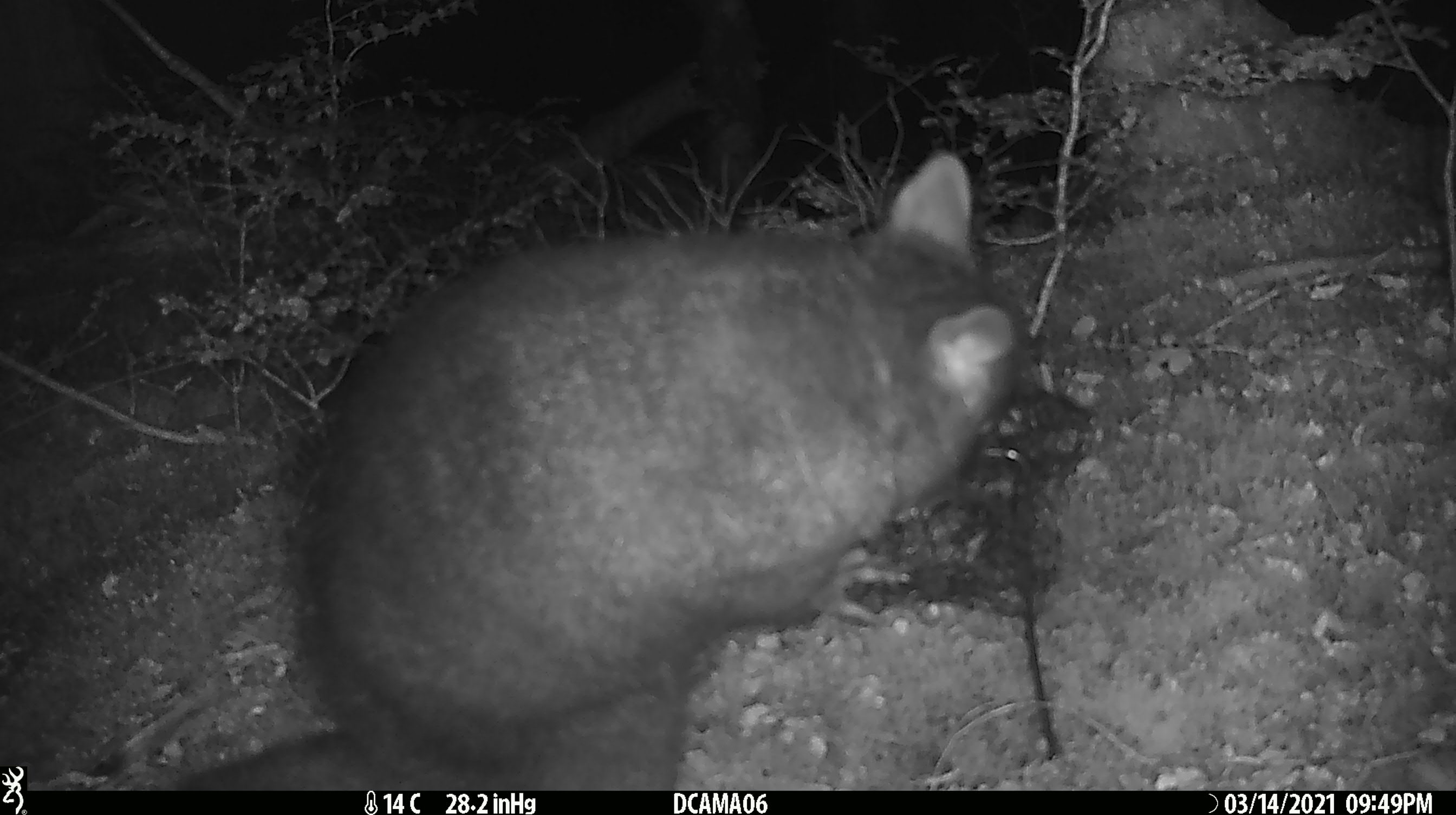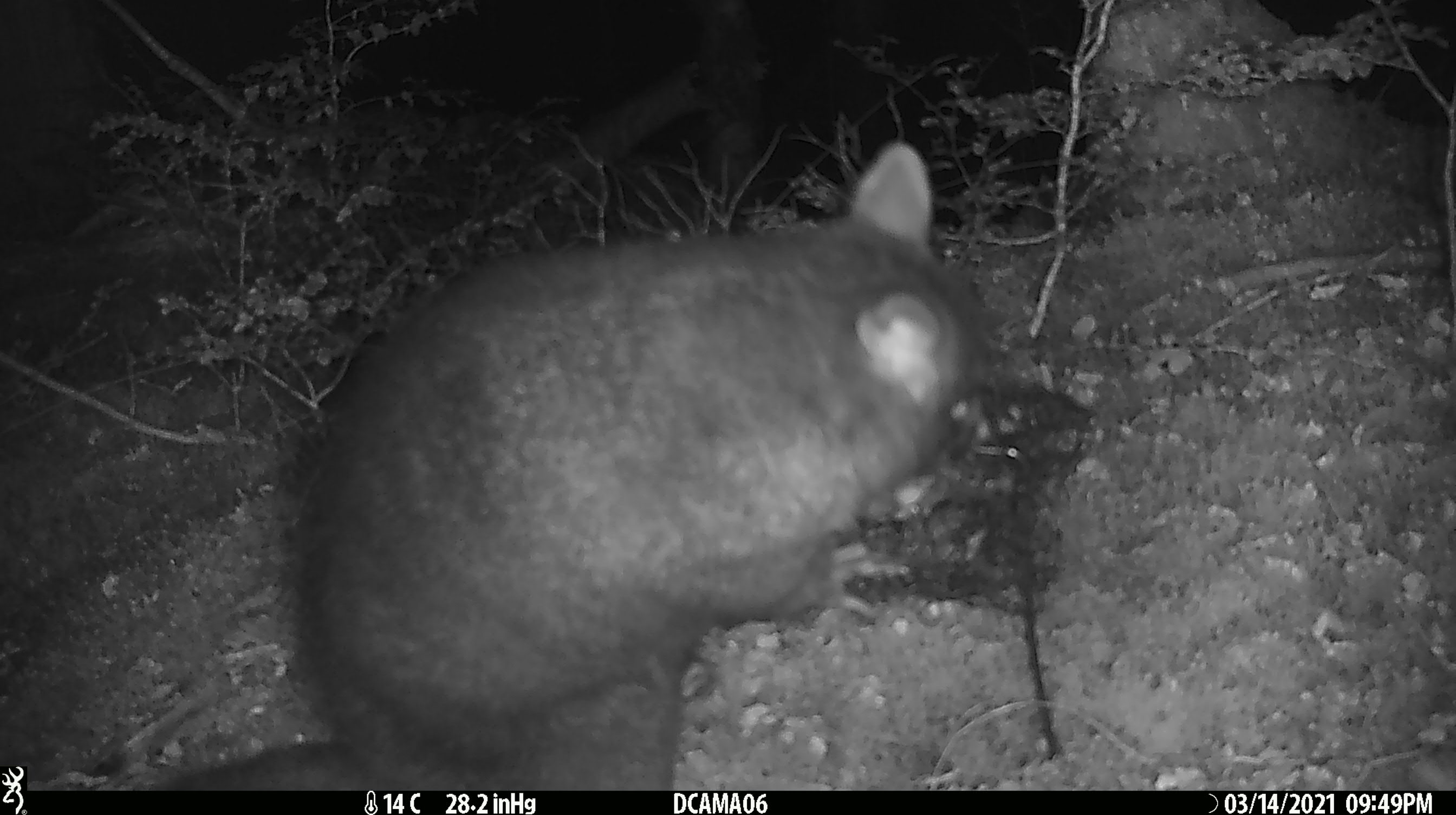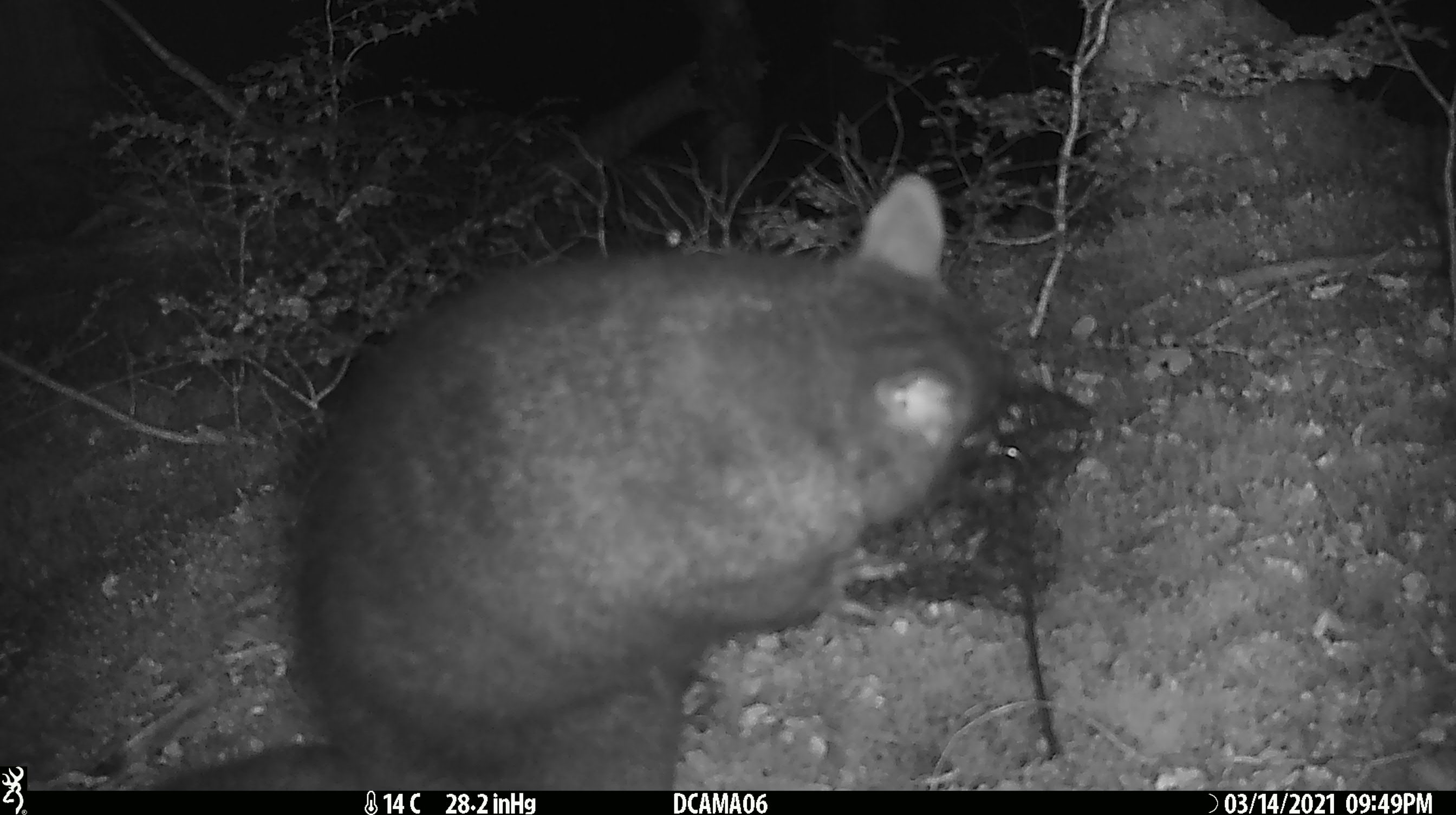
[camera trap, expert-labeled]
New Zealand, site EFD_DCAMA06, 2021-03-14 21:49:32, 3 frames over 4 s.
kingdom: Animalia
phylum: Chordata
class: Mammalia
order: Diprotodontia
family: Phalangeridae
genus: Trichosurus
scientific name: Trichosurus vulpecula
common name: common brushtail possum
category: possum